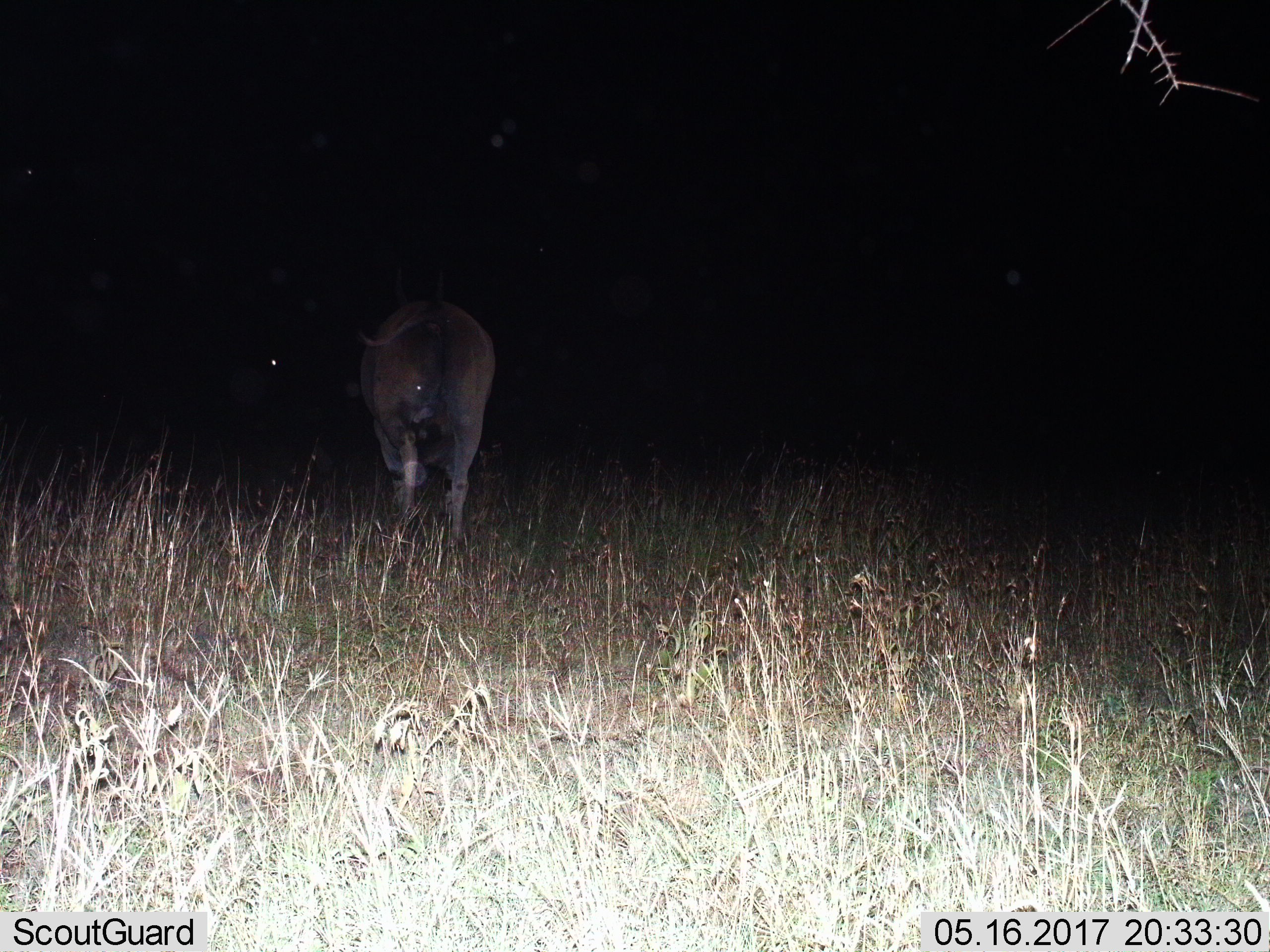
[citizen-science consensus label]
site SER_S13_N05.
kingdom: Animalia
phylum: Chordata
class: Mammalia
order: Artiodactyla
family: Bovidae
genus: Tragelaphus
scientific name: Tragelaphus oryx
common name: eland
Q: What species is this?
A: Eland (Tragelaphus oryx).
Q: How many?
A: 1.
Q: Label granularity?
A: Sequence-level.